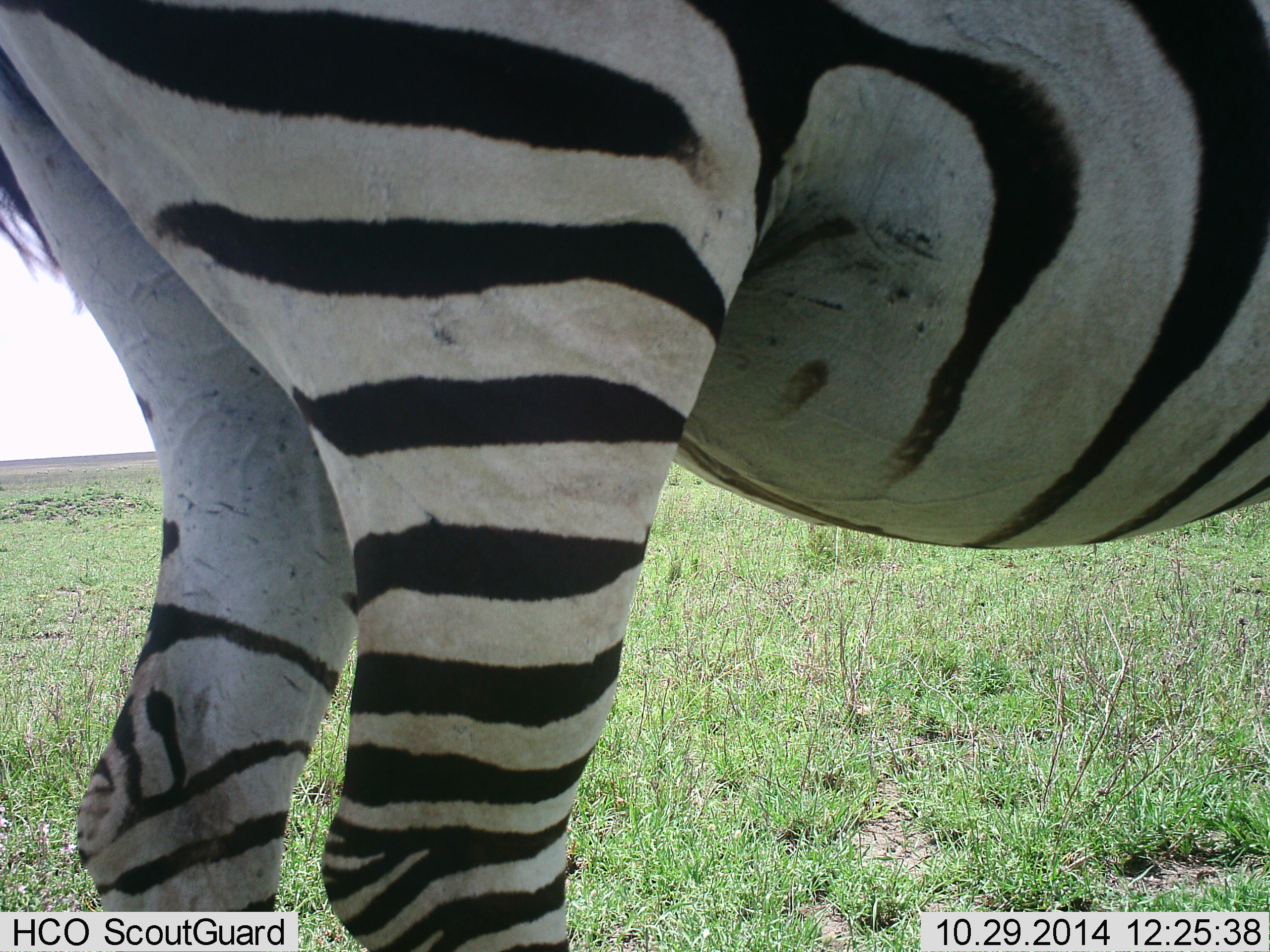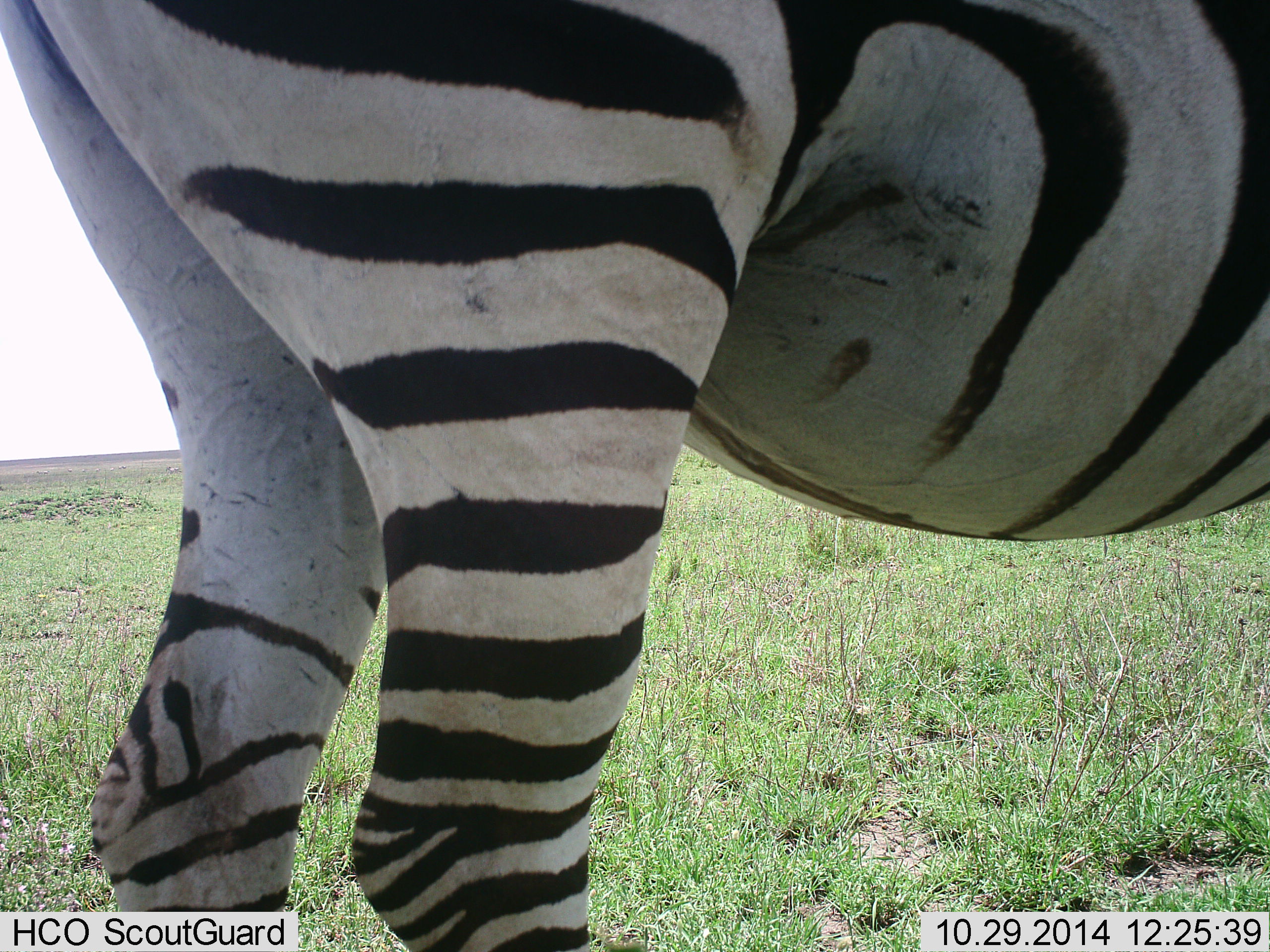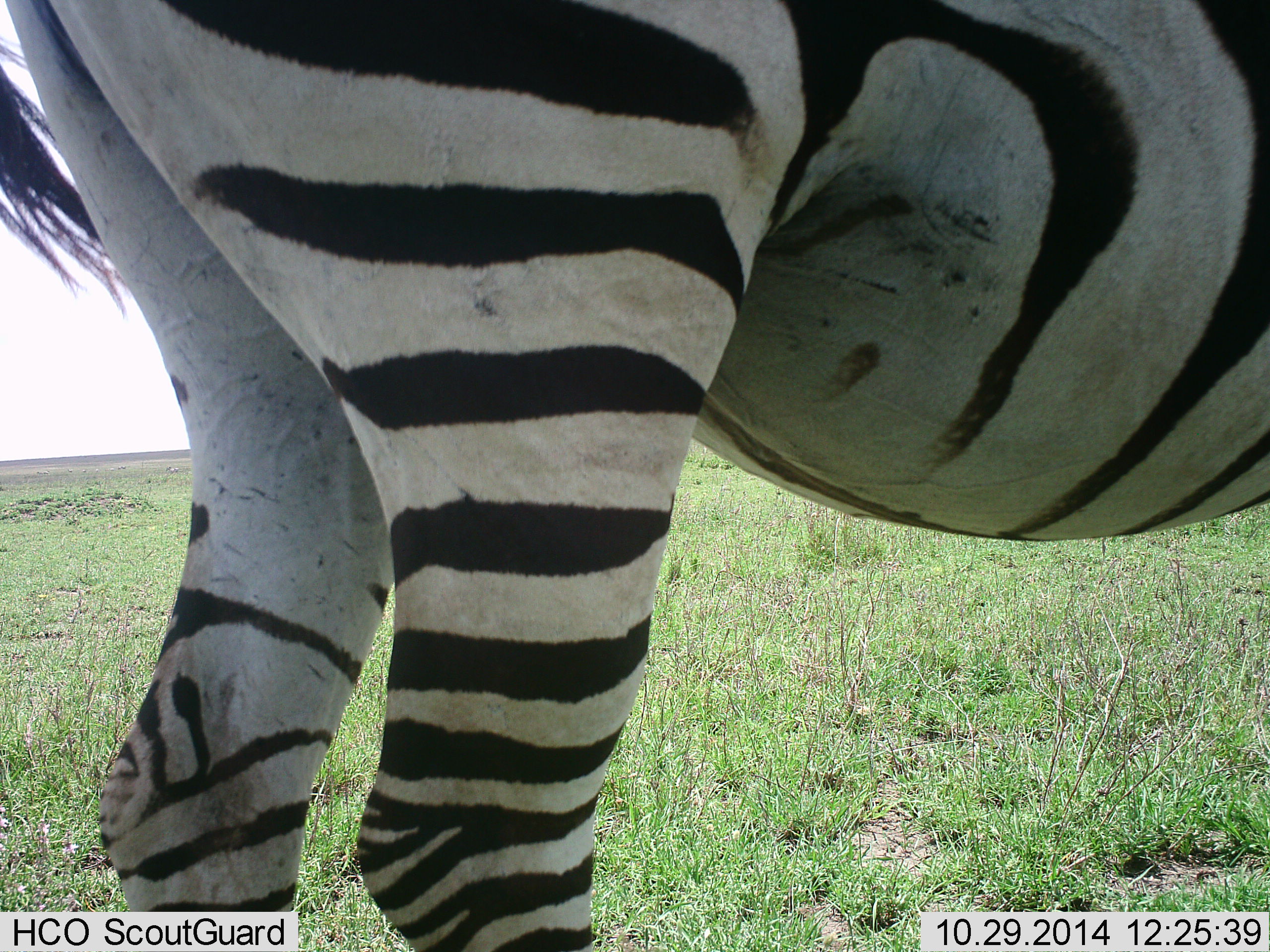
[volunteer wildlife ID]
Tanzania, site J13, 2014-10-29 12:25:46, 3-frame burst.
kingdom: Animalia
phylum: Chordata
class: Mammalia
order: Perissodactyla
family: Equidae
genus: Equus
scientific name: Equus quagga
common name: plains zebra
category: zebra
Zebra (plains zebra) (Equus quagga), count 1. Behavior (volunteer vote fractions): standing 100%, resting 0%, moving 0%, interacting 0%. Young present (vote fraction): 0%. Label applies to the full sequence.